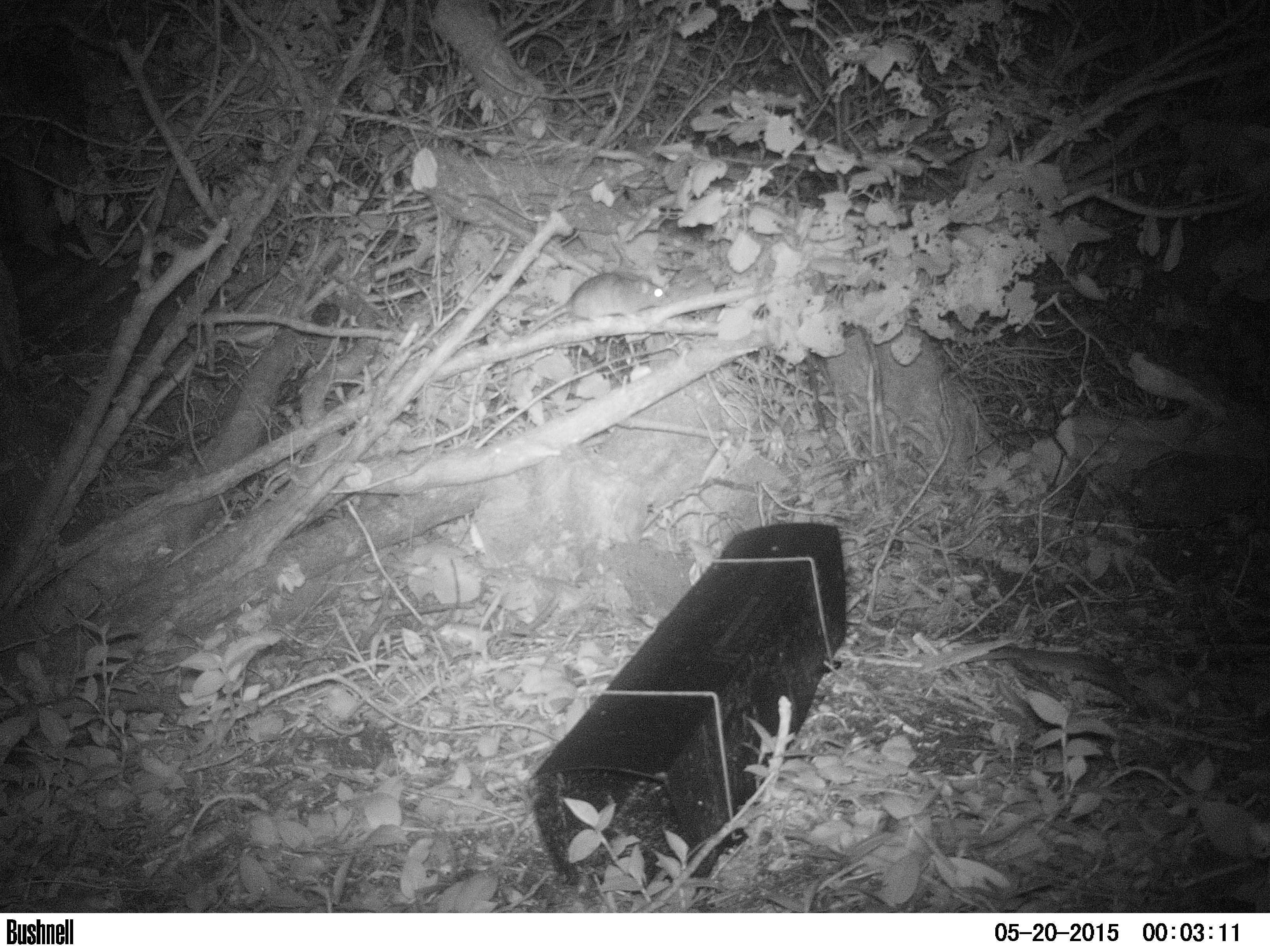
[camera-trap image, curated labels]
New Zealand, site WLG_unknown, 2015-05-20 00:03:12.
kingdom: Animalia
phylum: Chordata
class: Mammalia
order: Rodentia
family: Muridae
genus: Rattus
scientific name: Rattus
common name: rat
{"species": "rat (Rattus)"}